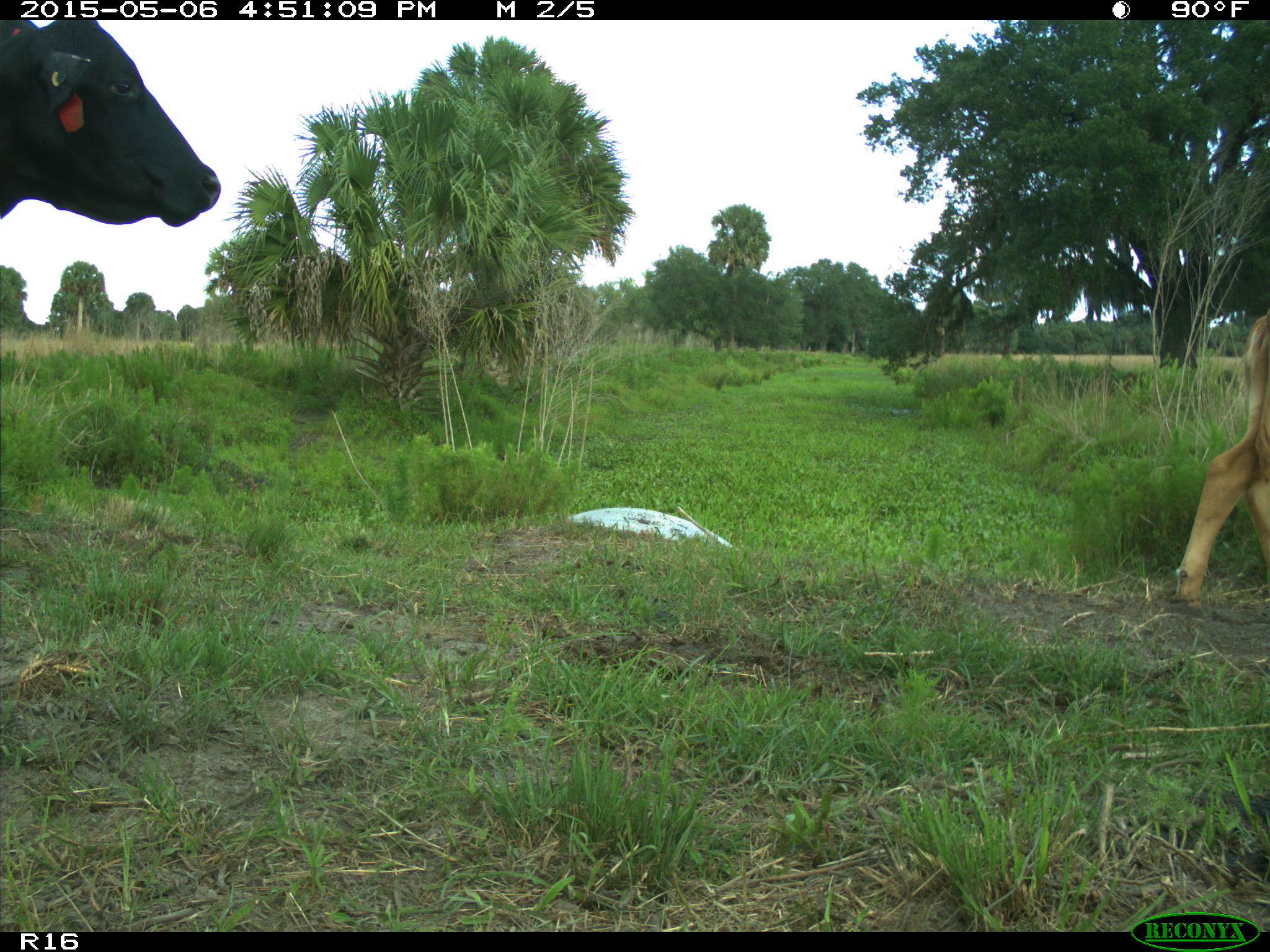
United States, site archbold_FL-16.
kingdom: Animalia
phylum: Chordata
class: Mammalia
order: Artiodactyla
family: Bovidae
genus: Bos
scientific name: Bos taurus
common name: domestic cow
Bos taurus (domestic cow).